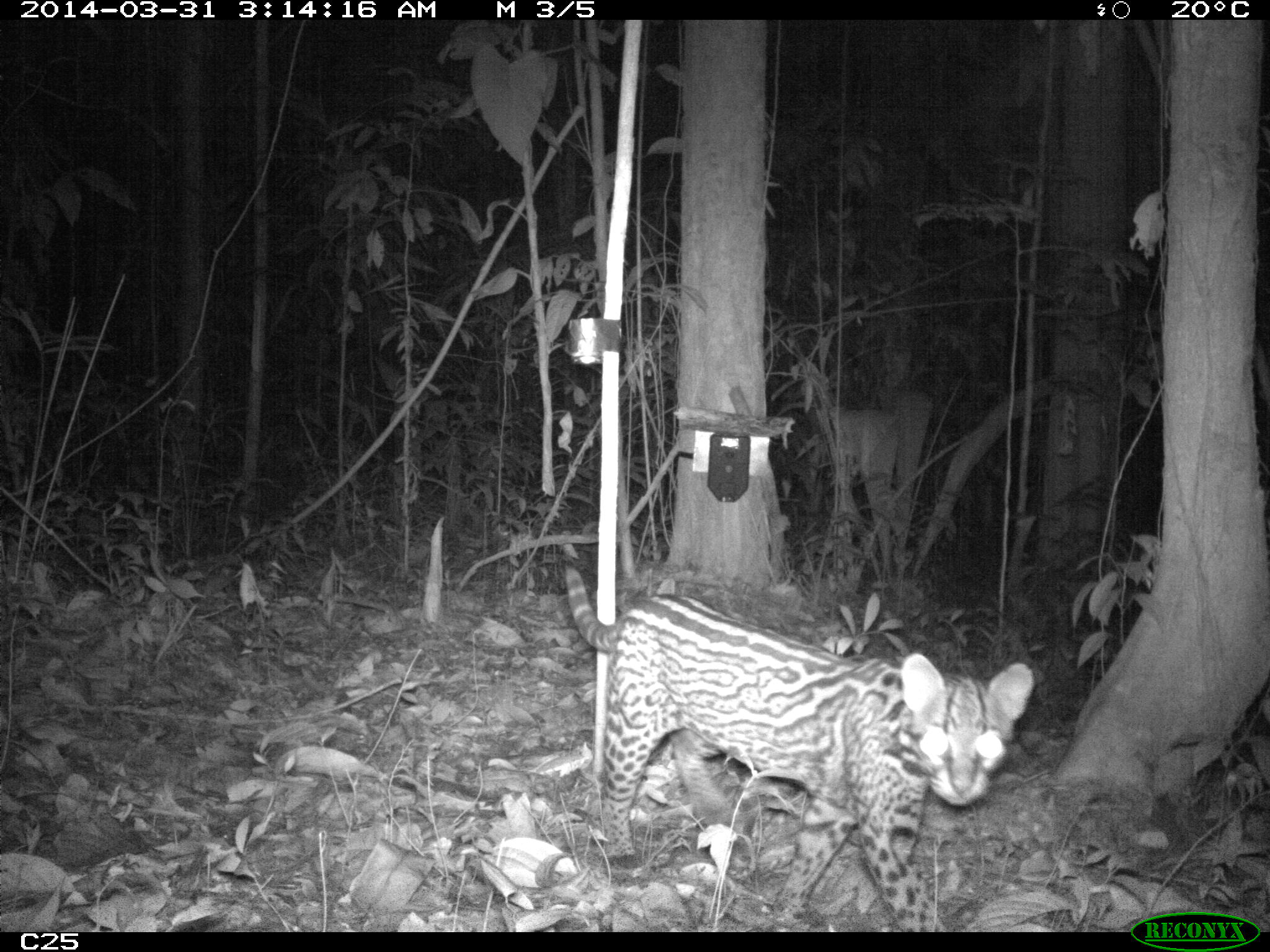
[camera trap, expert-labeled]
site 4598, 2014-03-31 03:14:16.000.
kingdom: Animalia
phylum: Chordata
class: Mammalia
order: Carnivora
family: Felidae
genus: Leopardus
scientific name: Leopardus pardalis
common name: ocelot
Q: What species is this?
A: Leopardus pardalis (ocelot).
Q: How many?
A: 1.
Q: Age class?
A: Adult.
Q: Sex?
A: Female.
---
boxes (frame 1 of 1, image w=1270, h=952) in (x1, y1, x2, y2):
leopardus pardalis: (562, 564, 1035, 931)